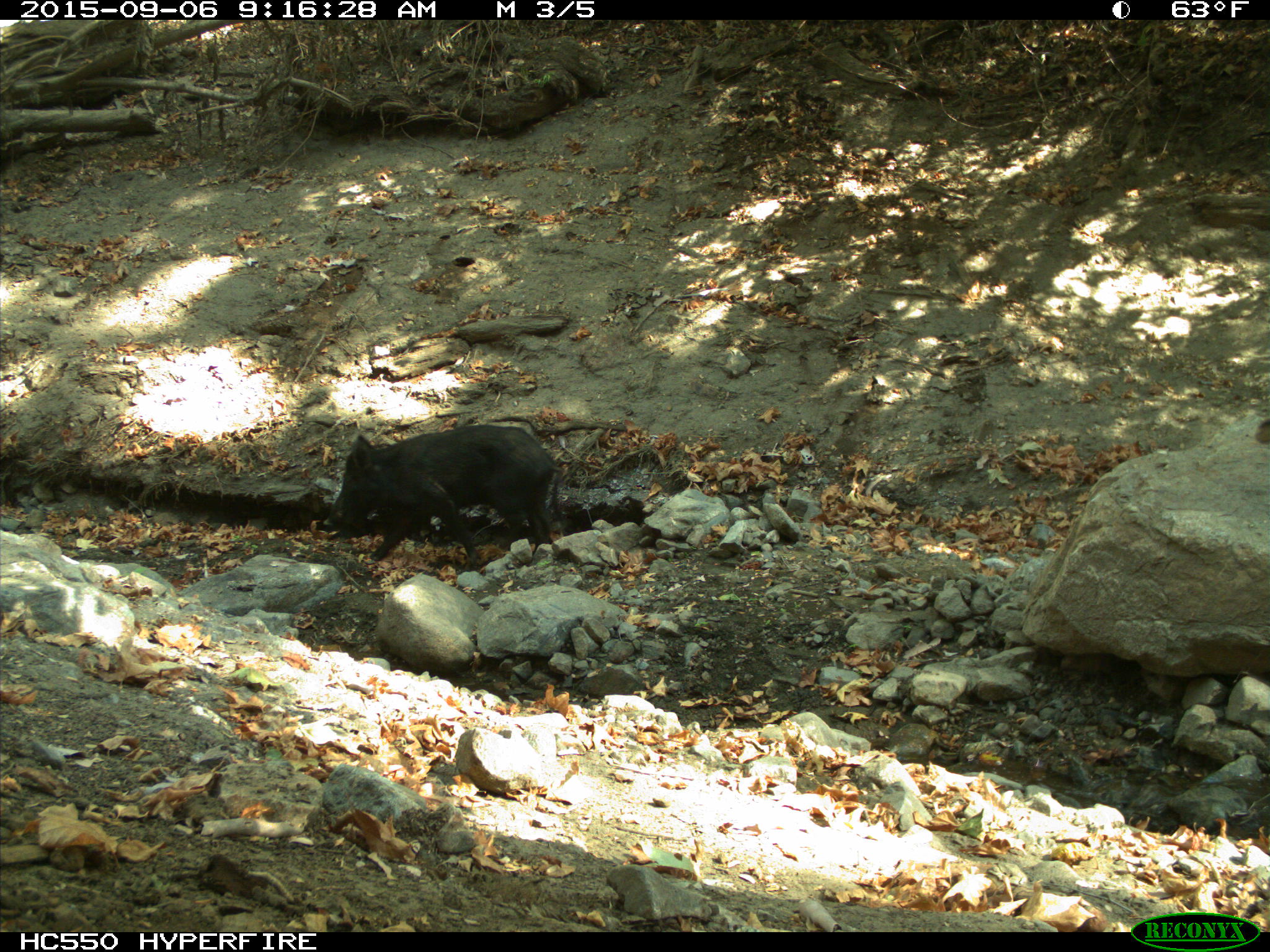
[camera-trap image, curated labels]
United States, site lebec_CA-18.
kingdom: Animalia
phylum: Chordata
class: Mammalia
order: Artiodactyla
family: Suidae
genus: Sus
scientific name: Sus scrofa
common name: wild boar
Sus scrofa (wild boar).